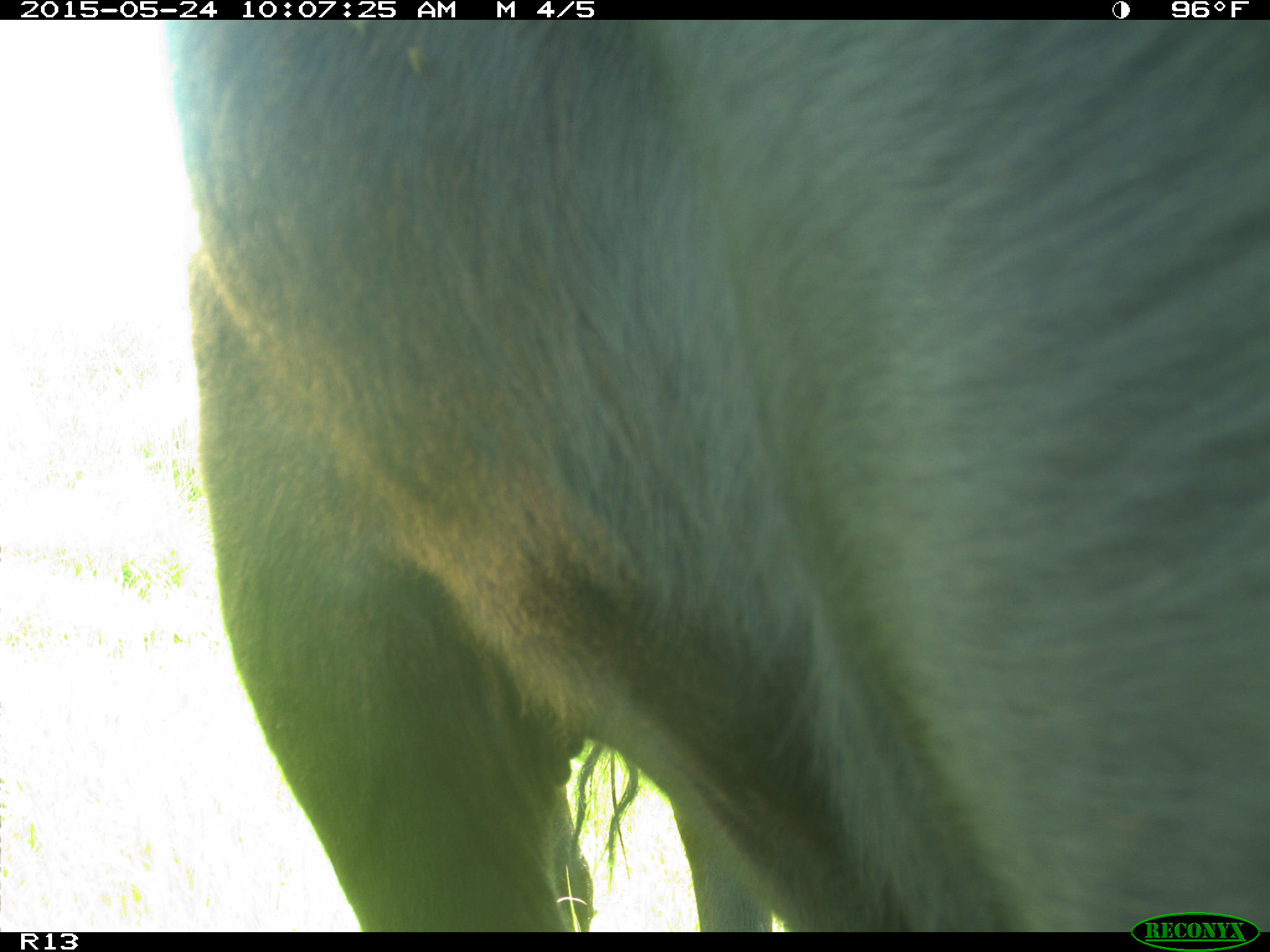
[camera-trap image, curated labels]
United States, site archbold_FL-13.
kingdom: Animalia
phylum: Chordata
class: Mammalia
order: Artiodactyla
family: Bovidae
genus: Bos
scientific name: Bos taurus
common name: domestic cow